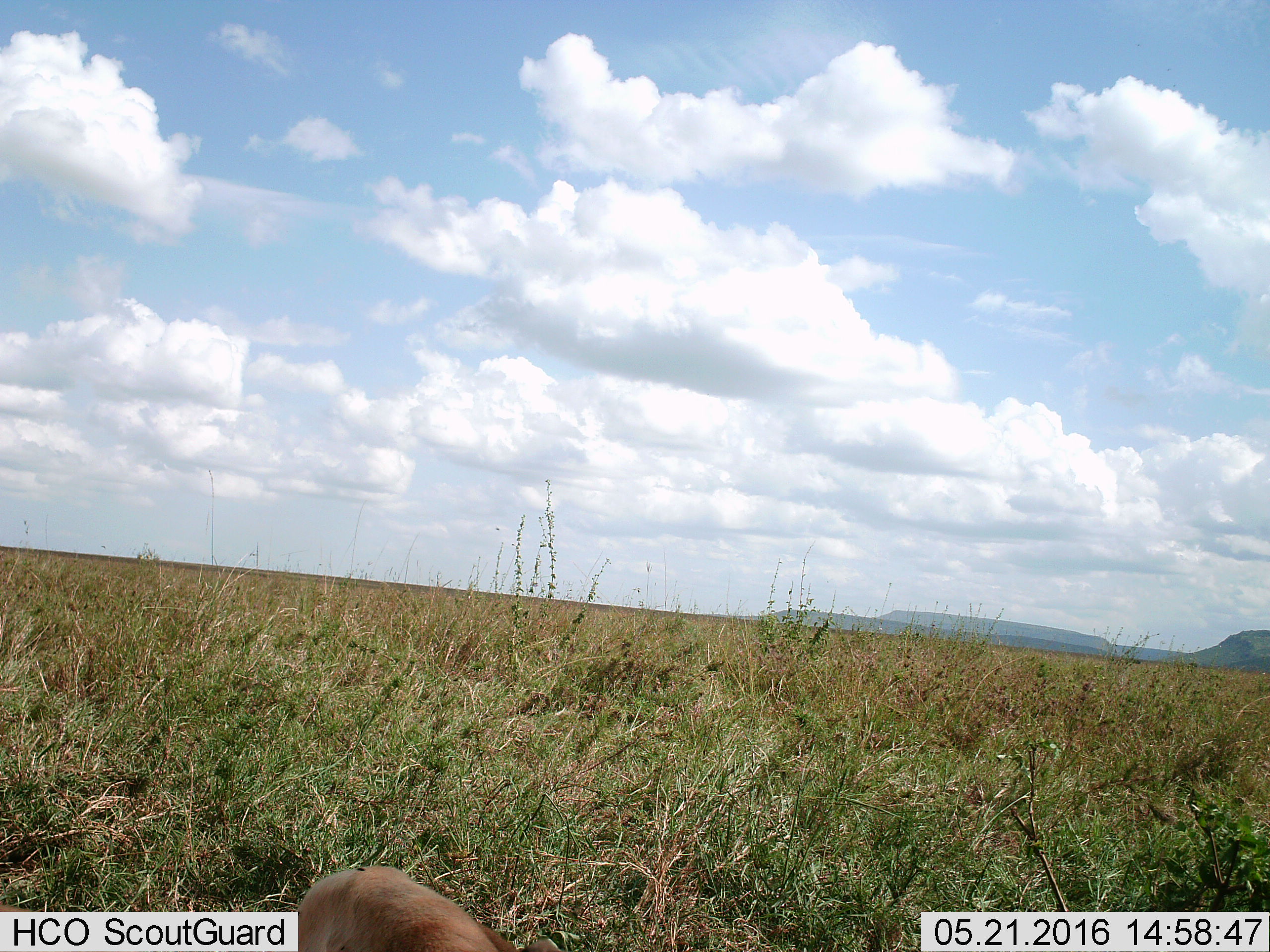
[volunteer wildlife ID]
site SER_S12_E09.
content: unidentified animal